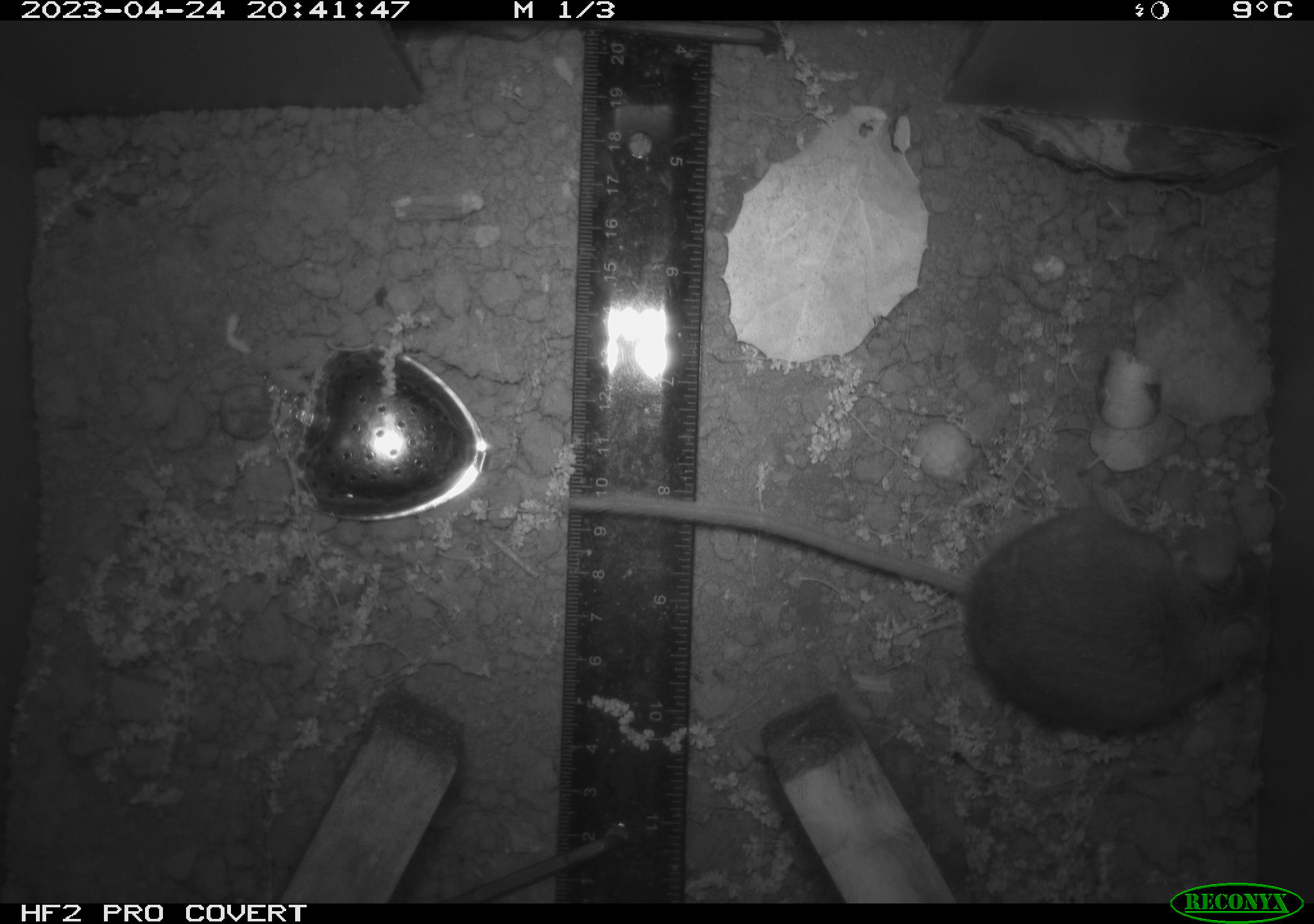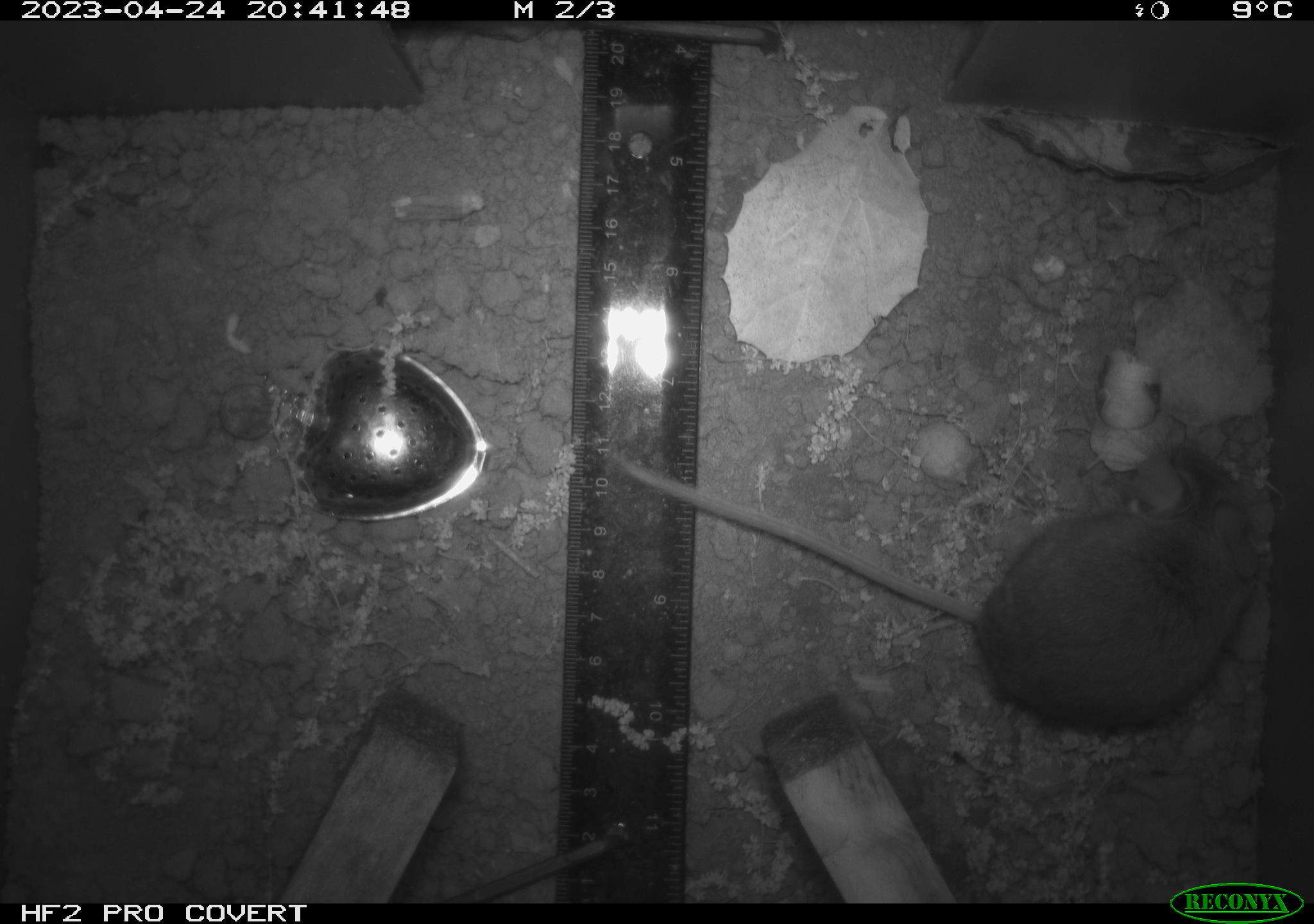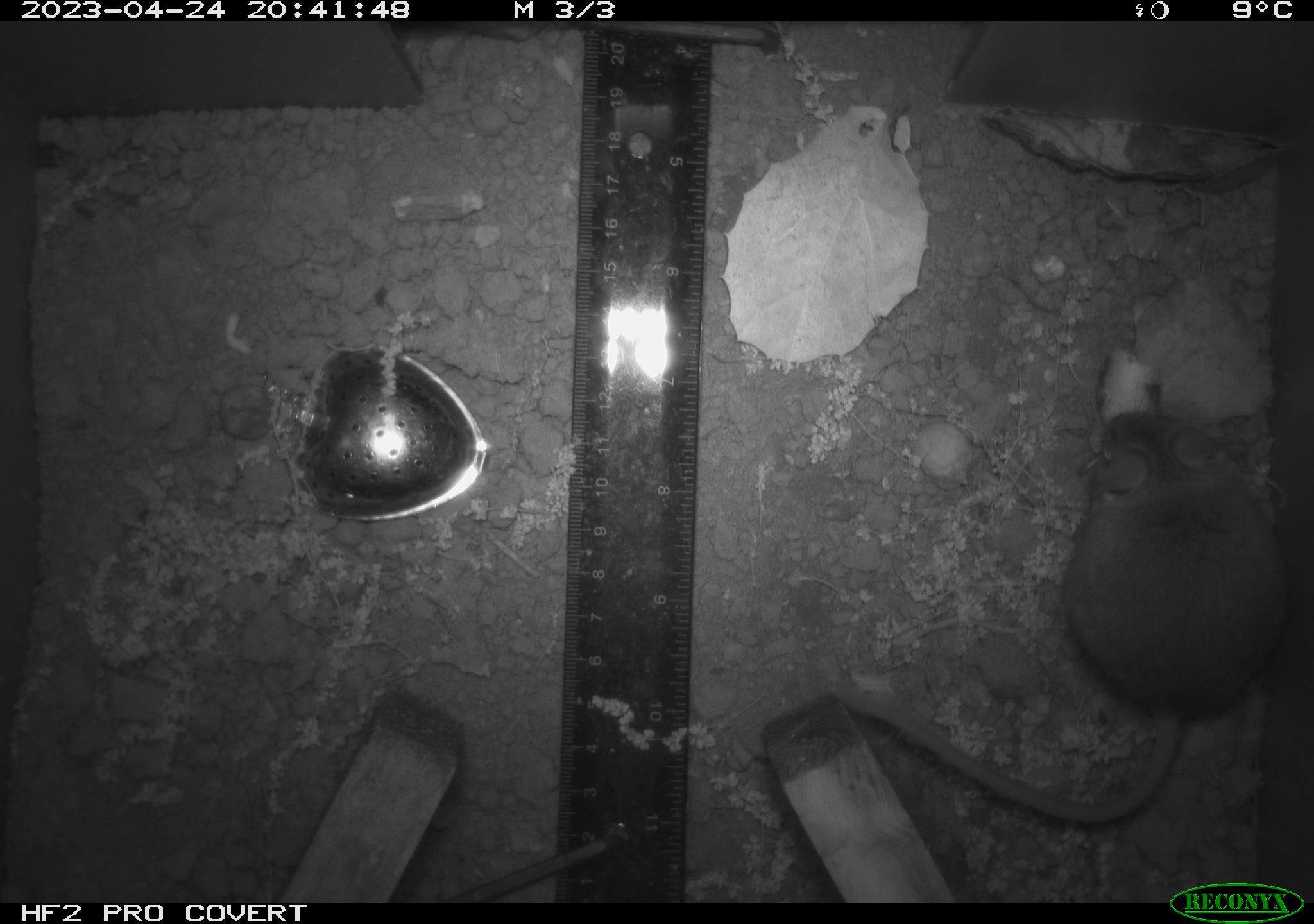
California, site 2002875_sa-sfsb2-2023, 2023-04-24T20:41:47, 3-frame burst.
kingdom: Animalia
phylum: Chordata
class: Mammalia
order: Rodentia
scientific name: Rodentia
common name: mouse species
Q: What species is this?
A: Mouse species (Rodentia).